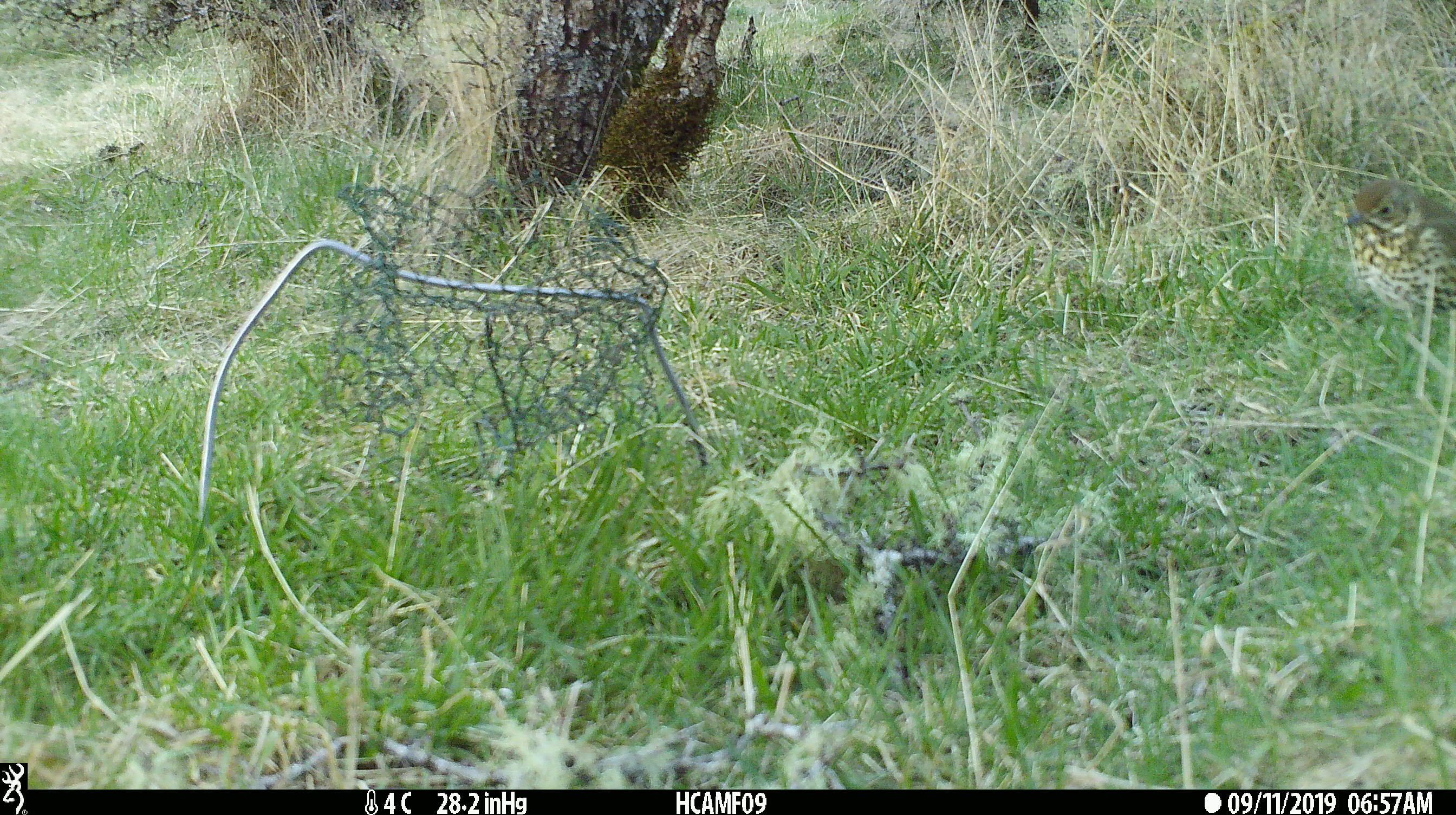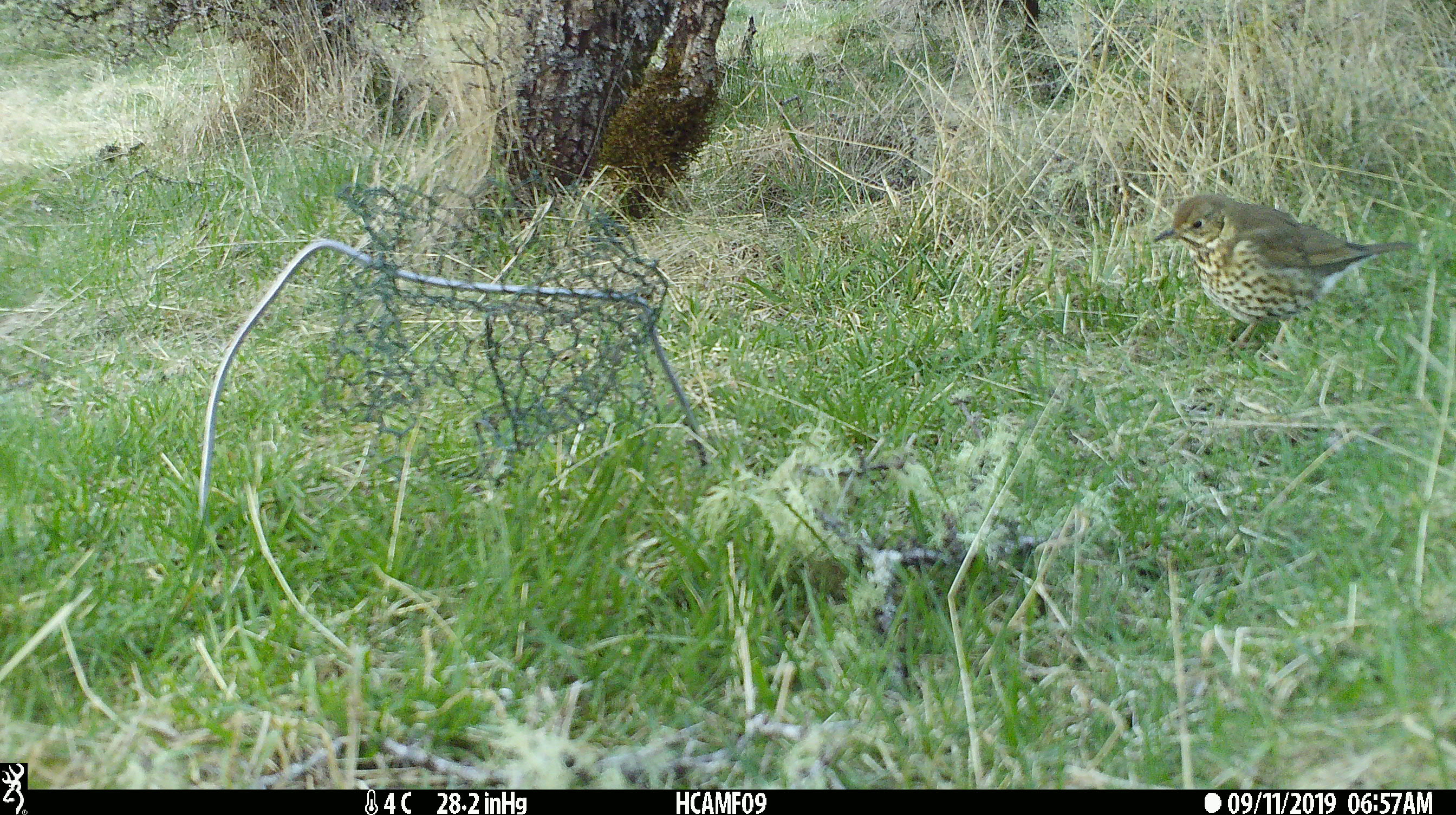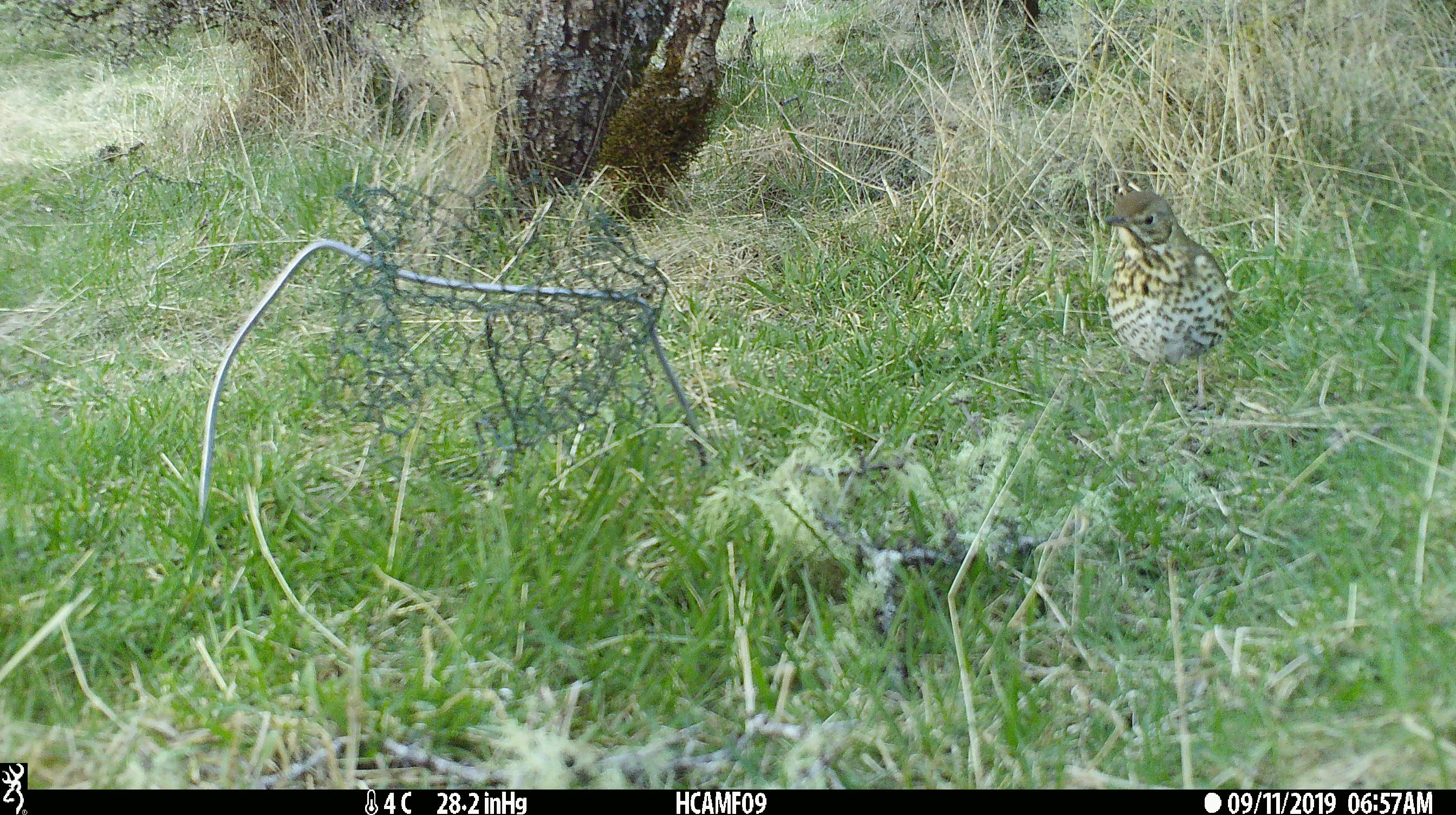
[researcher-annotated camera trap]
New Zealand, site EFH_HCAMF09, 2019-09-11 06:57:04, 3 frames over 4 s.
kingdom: Animalia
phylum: Chordata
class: Aves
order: Passeriformes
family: Turdidae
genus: Turdus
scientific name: Turdus philomelos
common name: song thrush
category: thrush